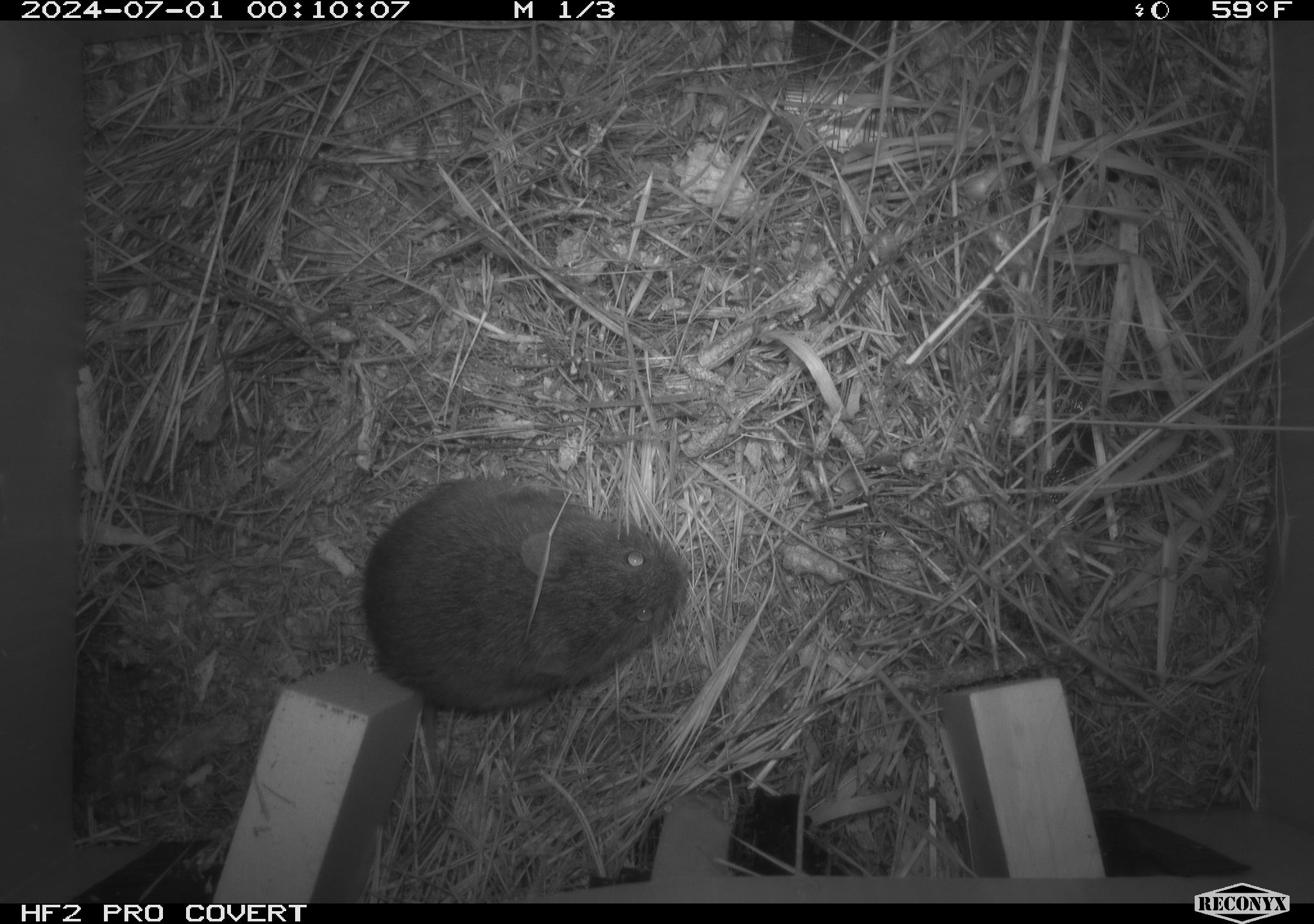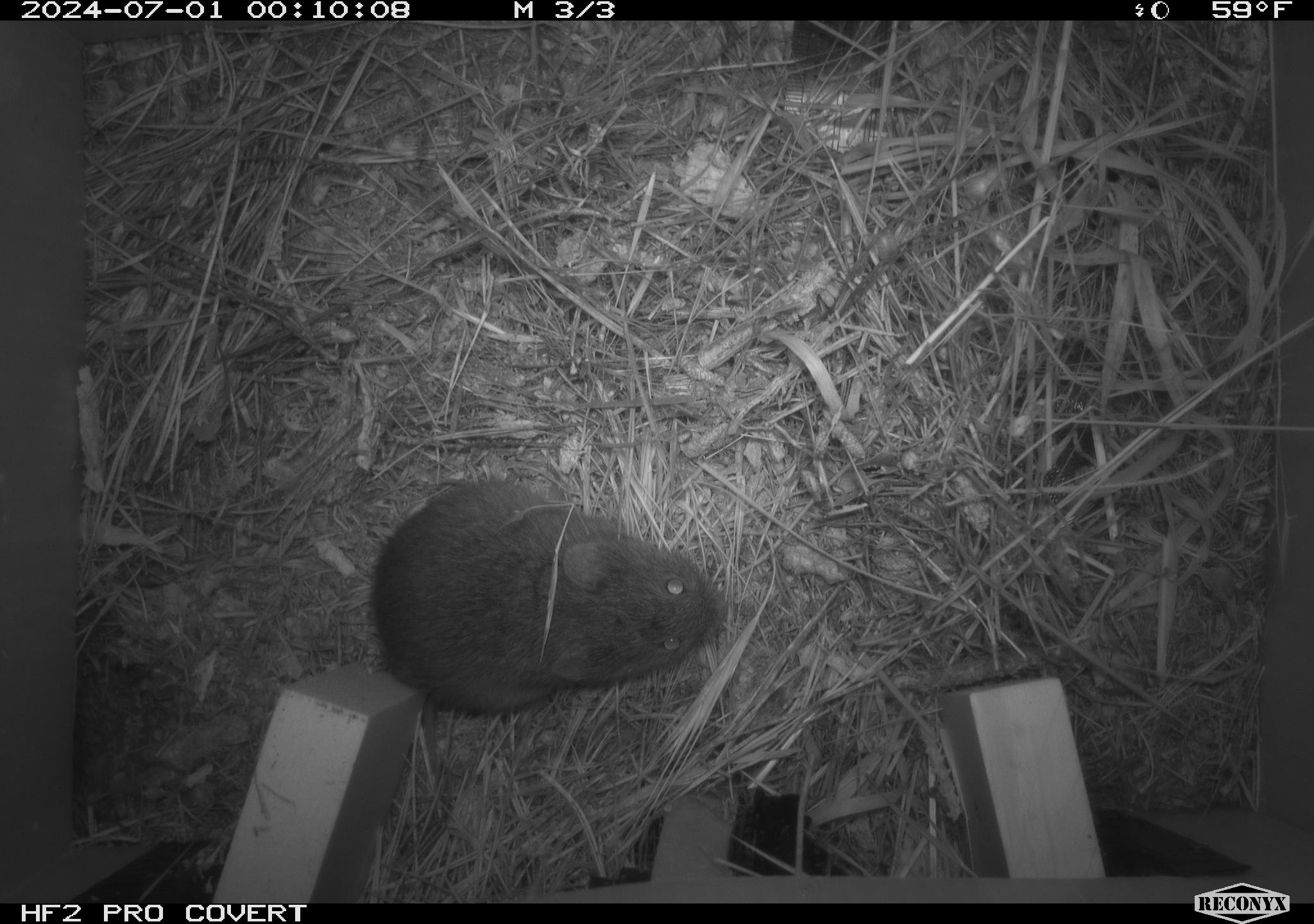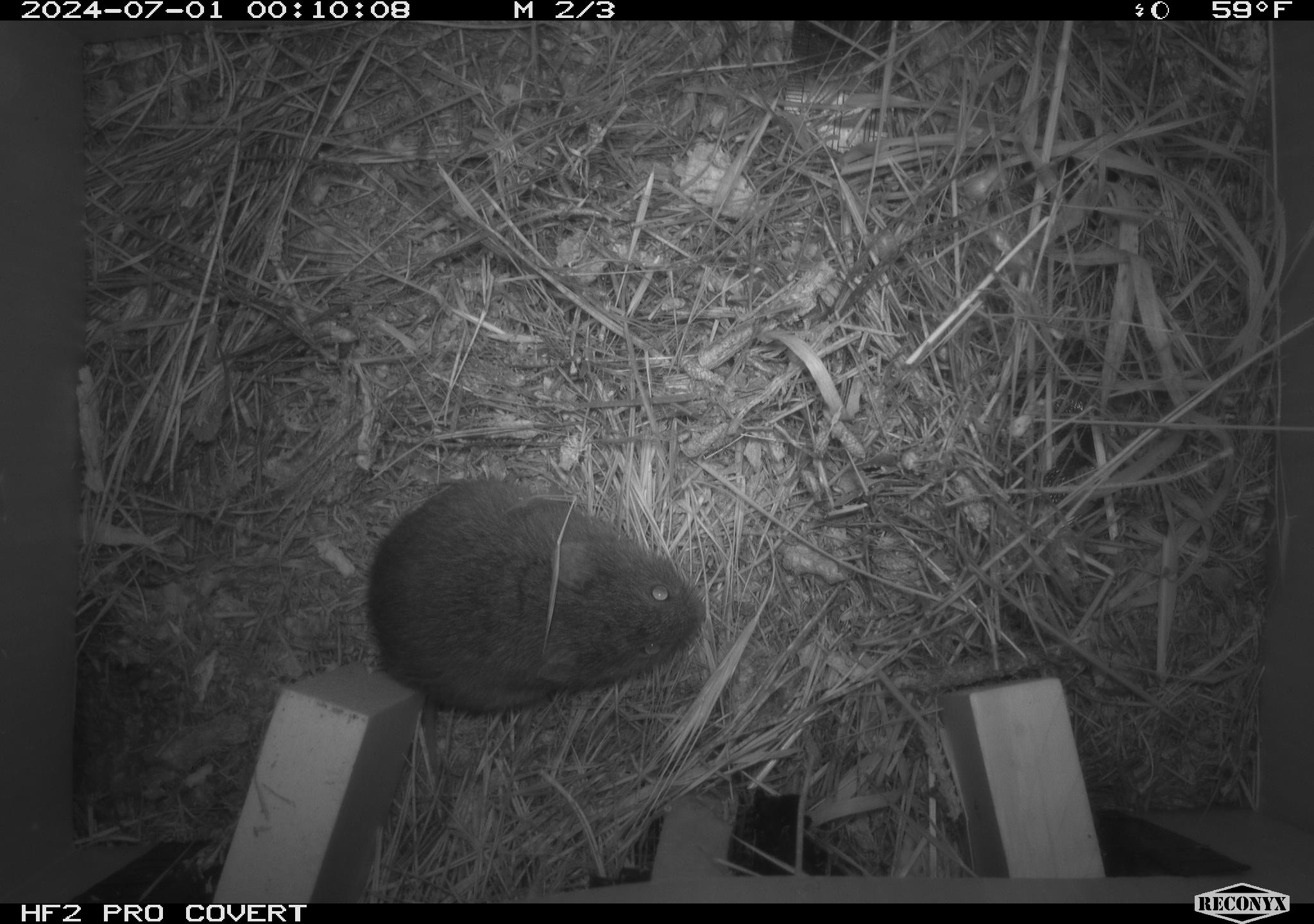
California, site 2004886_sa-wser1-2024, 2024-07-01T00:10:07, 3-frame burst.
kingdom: Animalia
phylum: Chordata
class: Mammalia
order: Rodentia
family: Cricetidae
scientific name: Arvicolinae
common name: voles, lemmings, and muskrats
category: arvicolinae subfamily